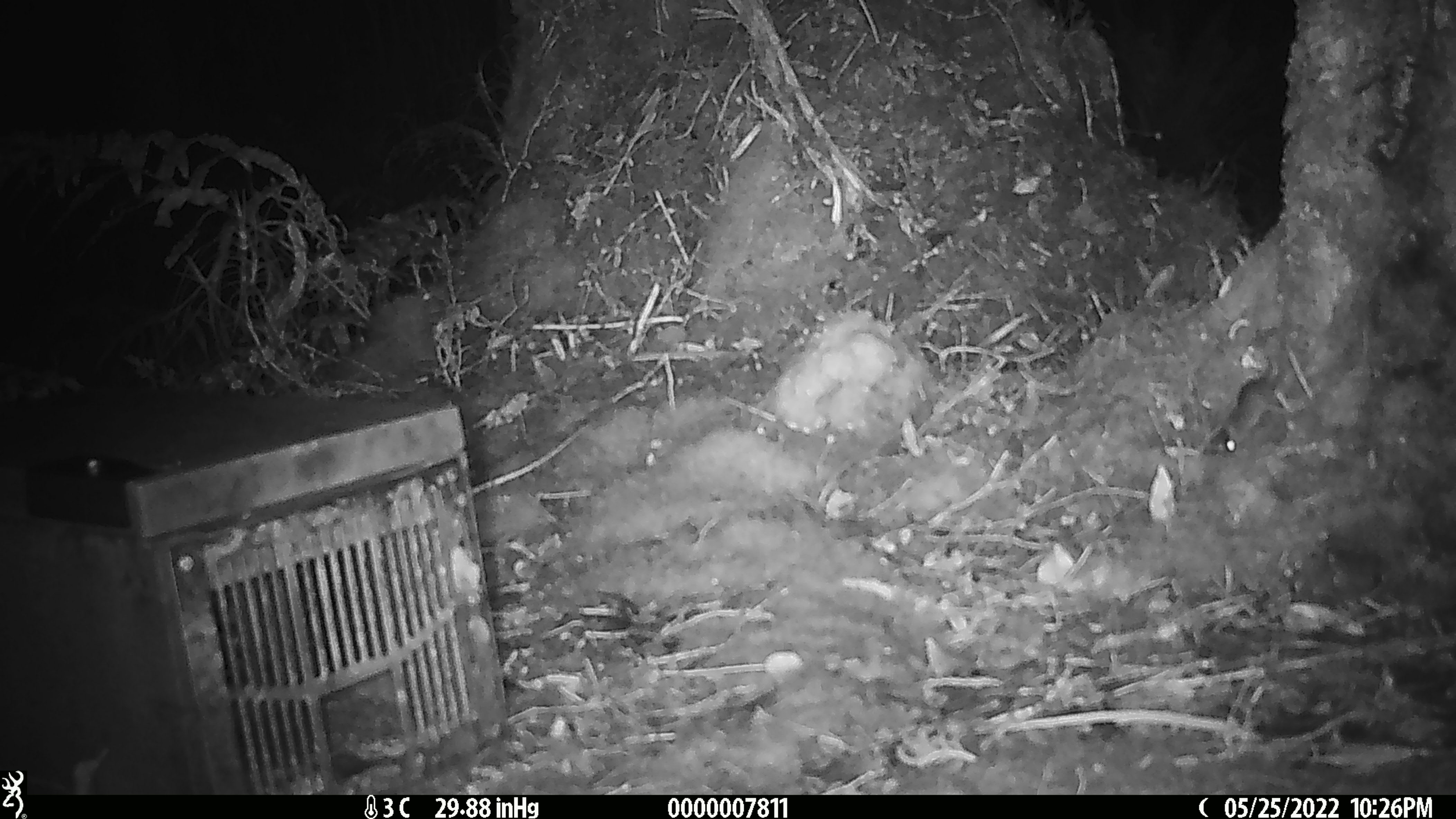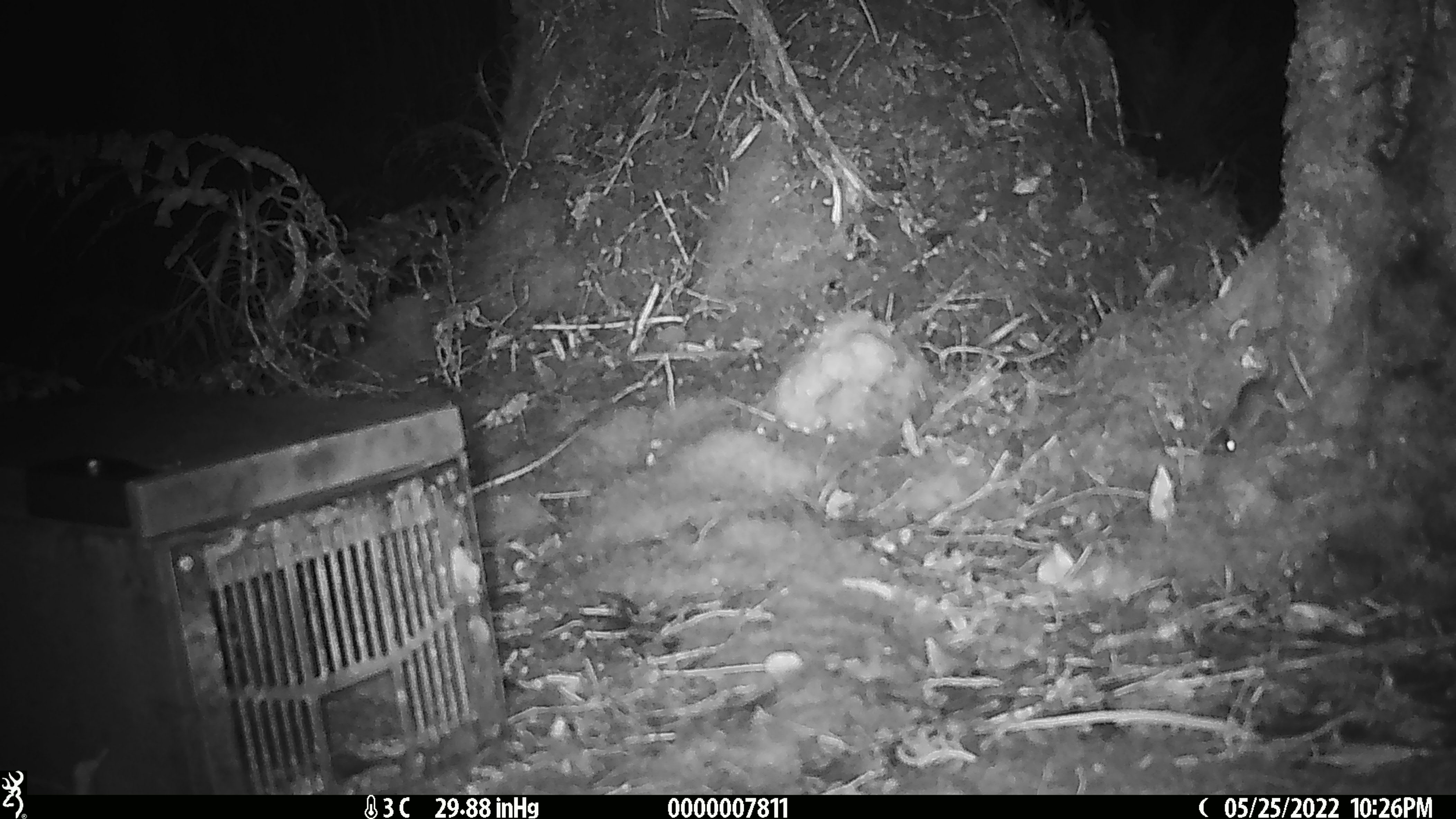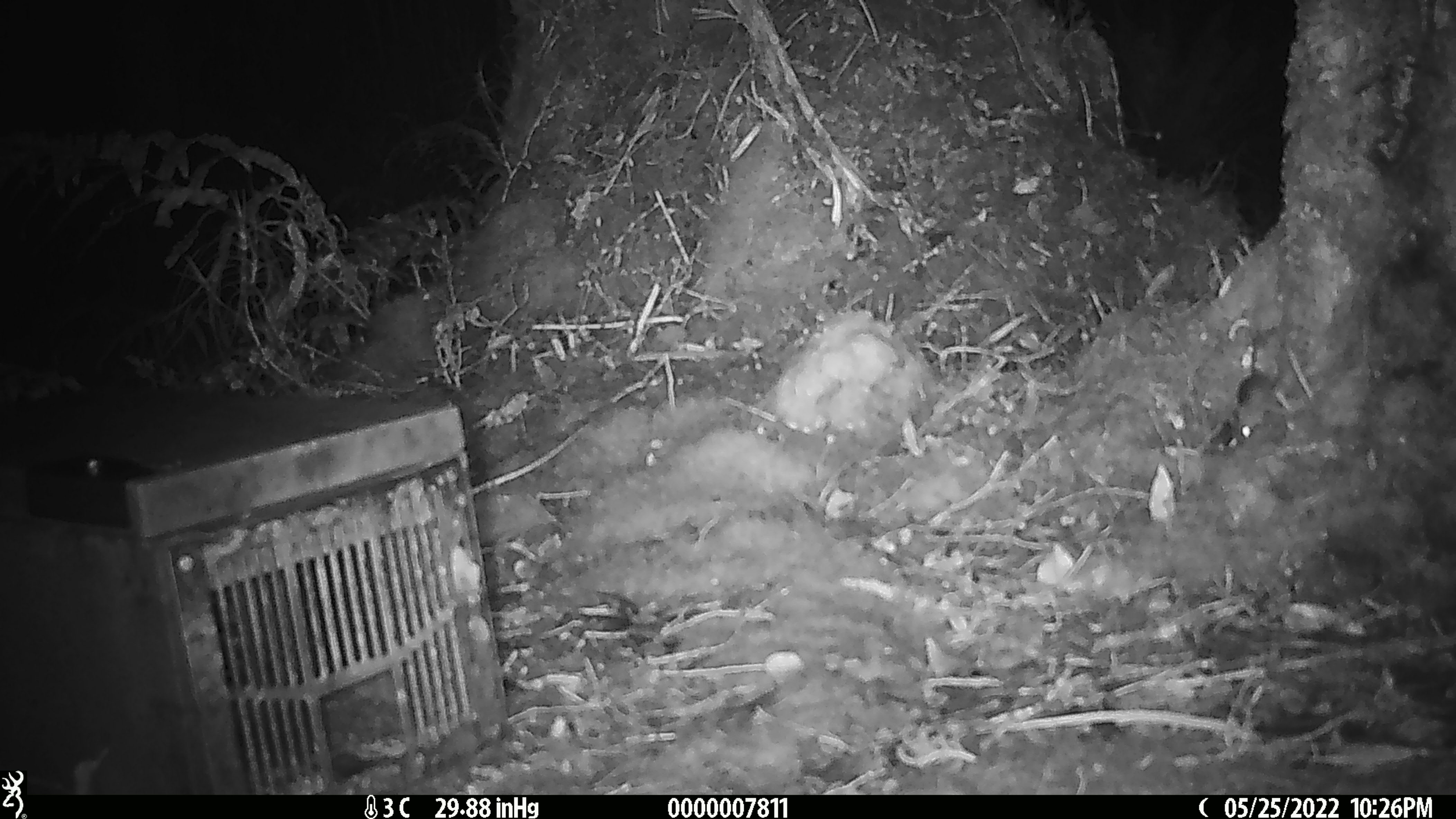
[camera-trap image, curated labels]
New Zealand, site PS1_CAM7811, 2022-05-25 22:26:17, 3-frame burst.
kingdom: Animalia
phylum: Chordata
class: Mammalia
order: Rodentia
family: Muridae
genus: Mus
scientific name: Mus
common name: mouse